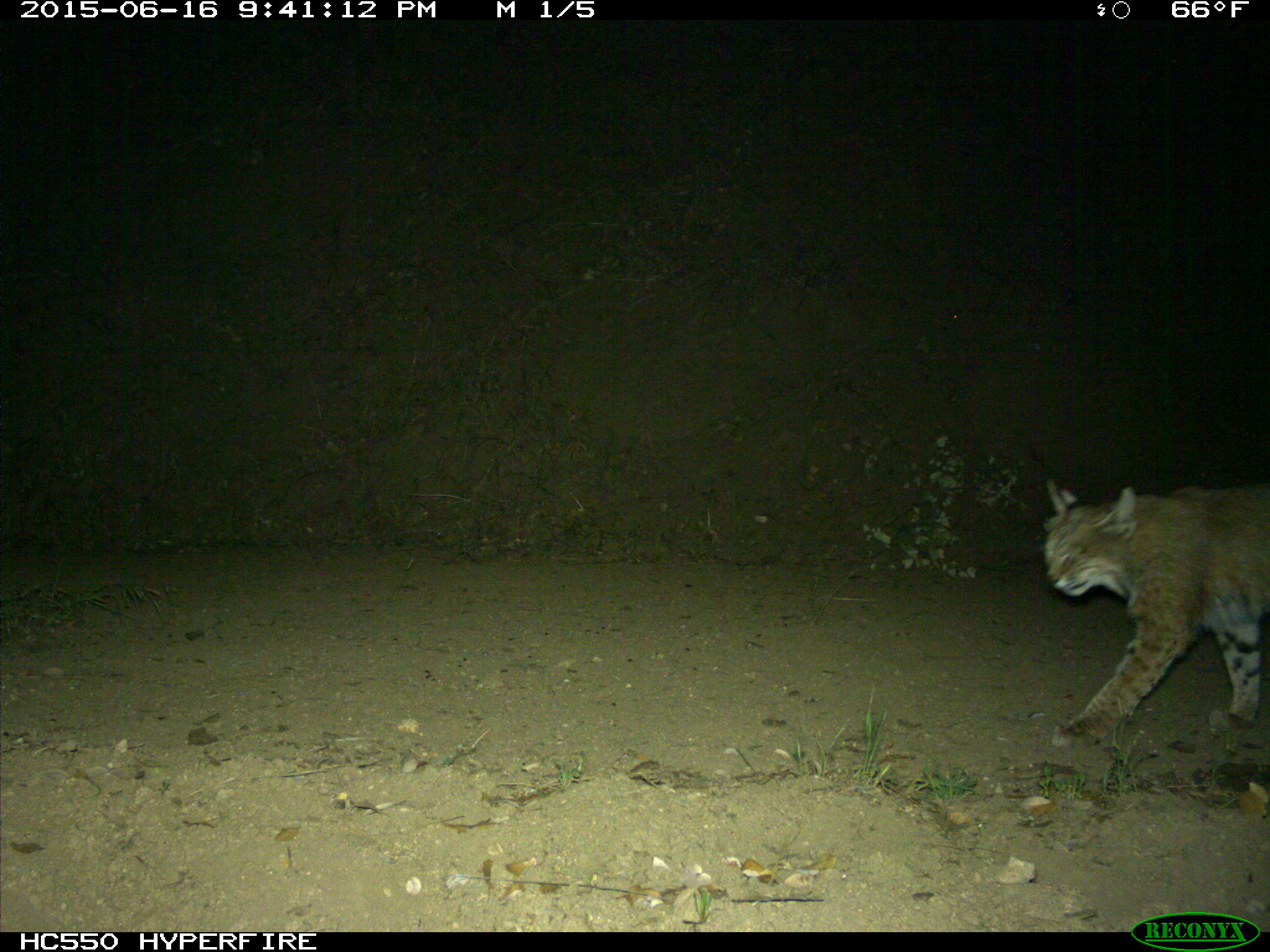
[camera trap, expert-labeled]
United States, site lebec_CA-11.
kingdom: Animalia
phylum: Chordata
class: Mammalia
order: Carnivora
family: Felidae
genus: Lynx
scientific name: Lynx rufus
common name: bobcat